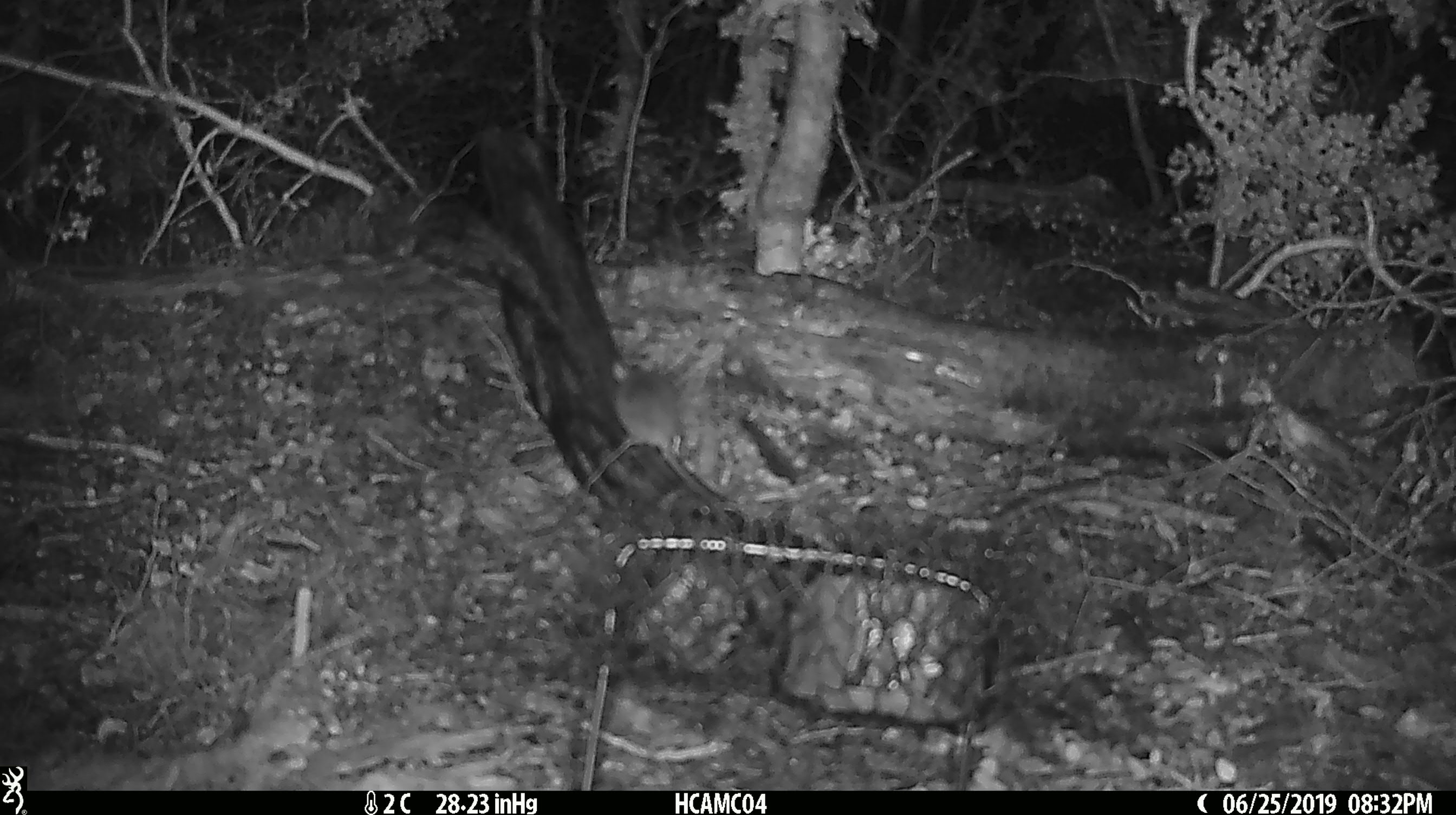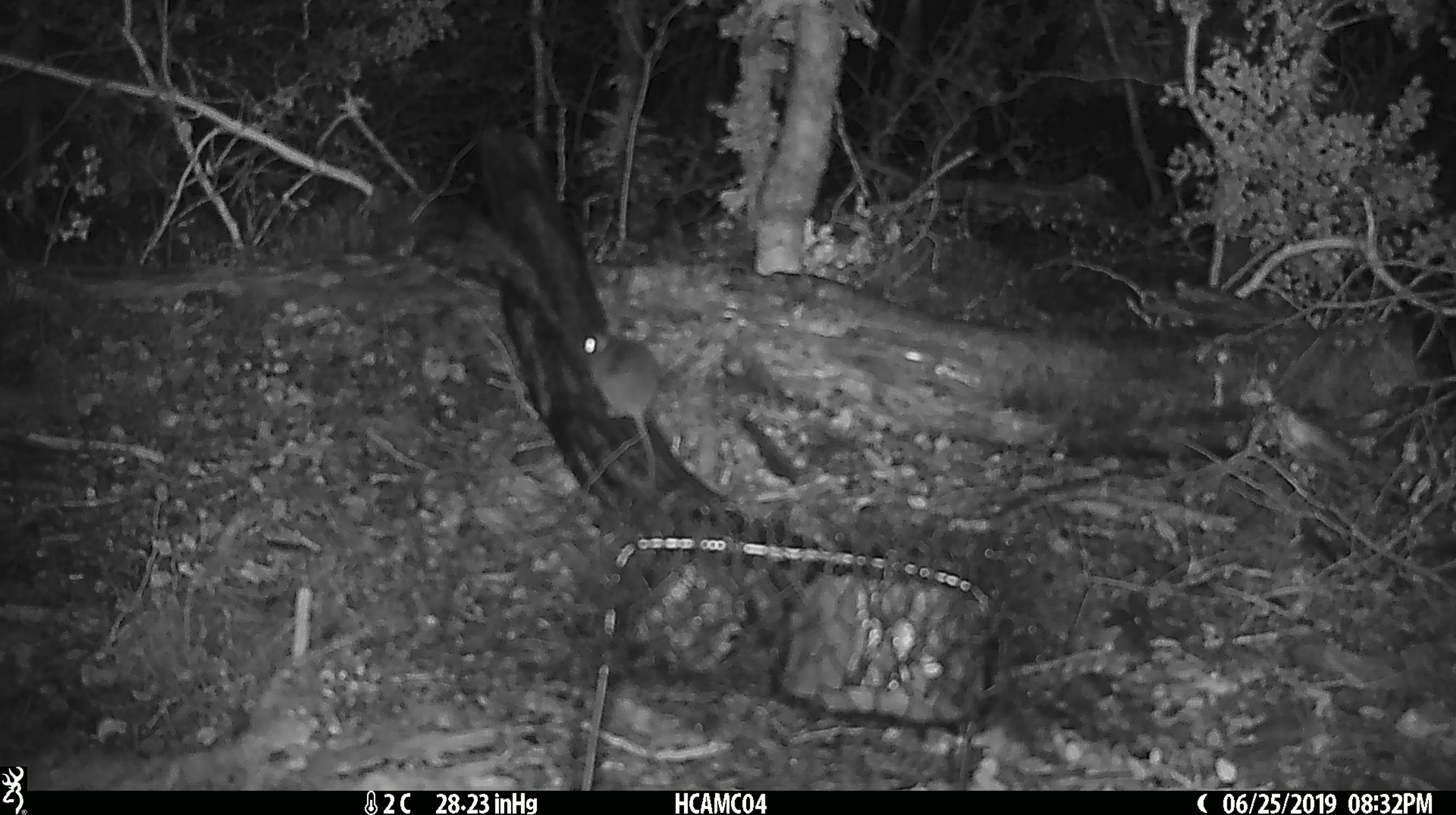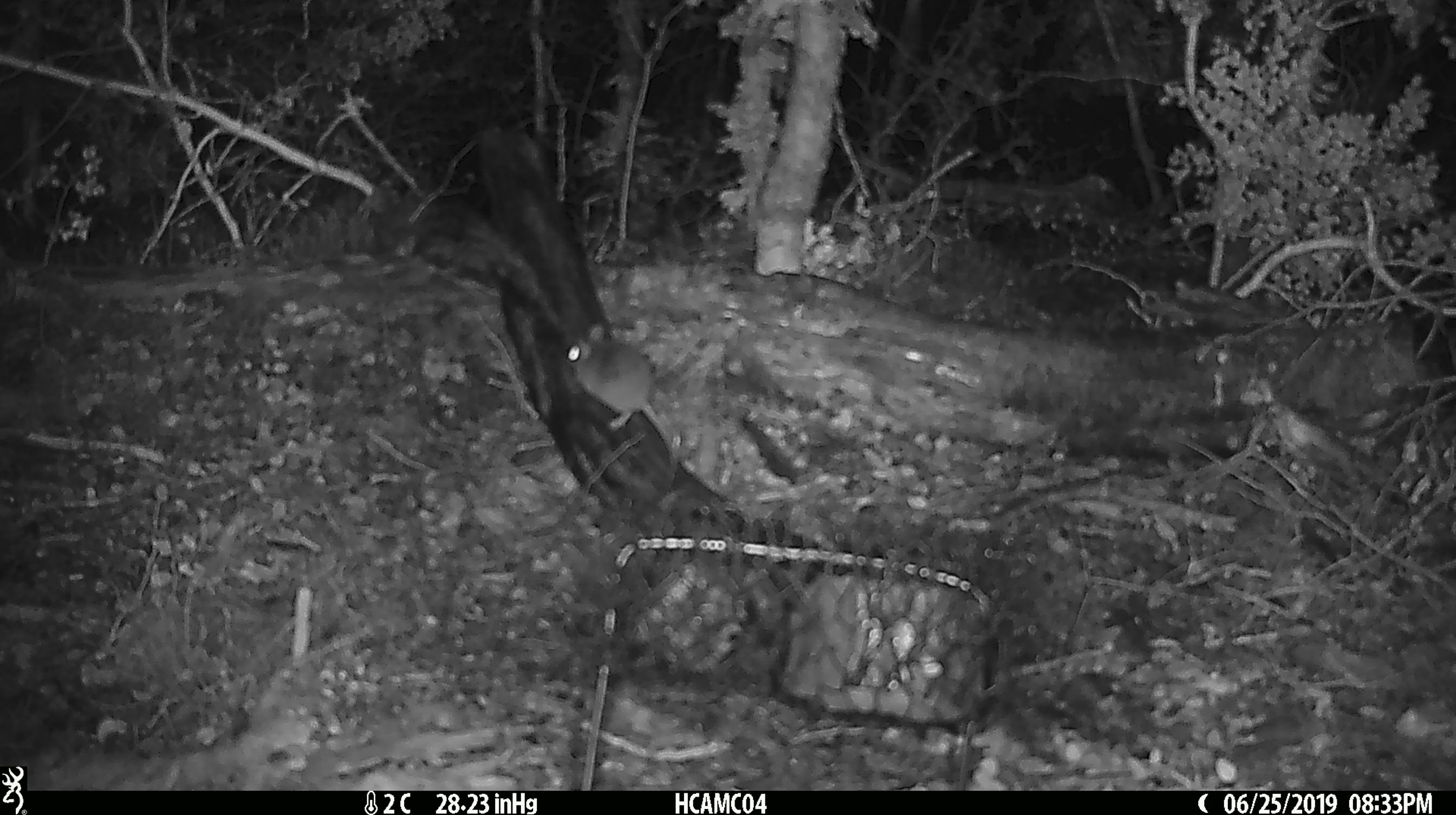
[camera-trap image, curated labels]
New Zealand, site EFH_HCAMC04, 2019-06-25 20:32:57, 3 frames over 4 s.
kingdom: Animalia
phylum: Chordata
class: Mammalia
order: Rodentia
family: Muridae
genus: Mus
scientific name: Mus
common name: mouse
Mouse (Mus).